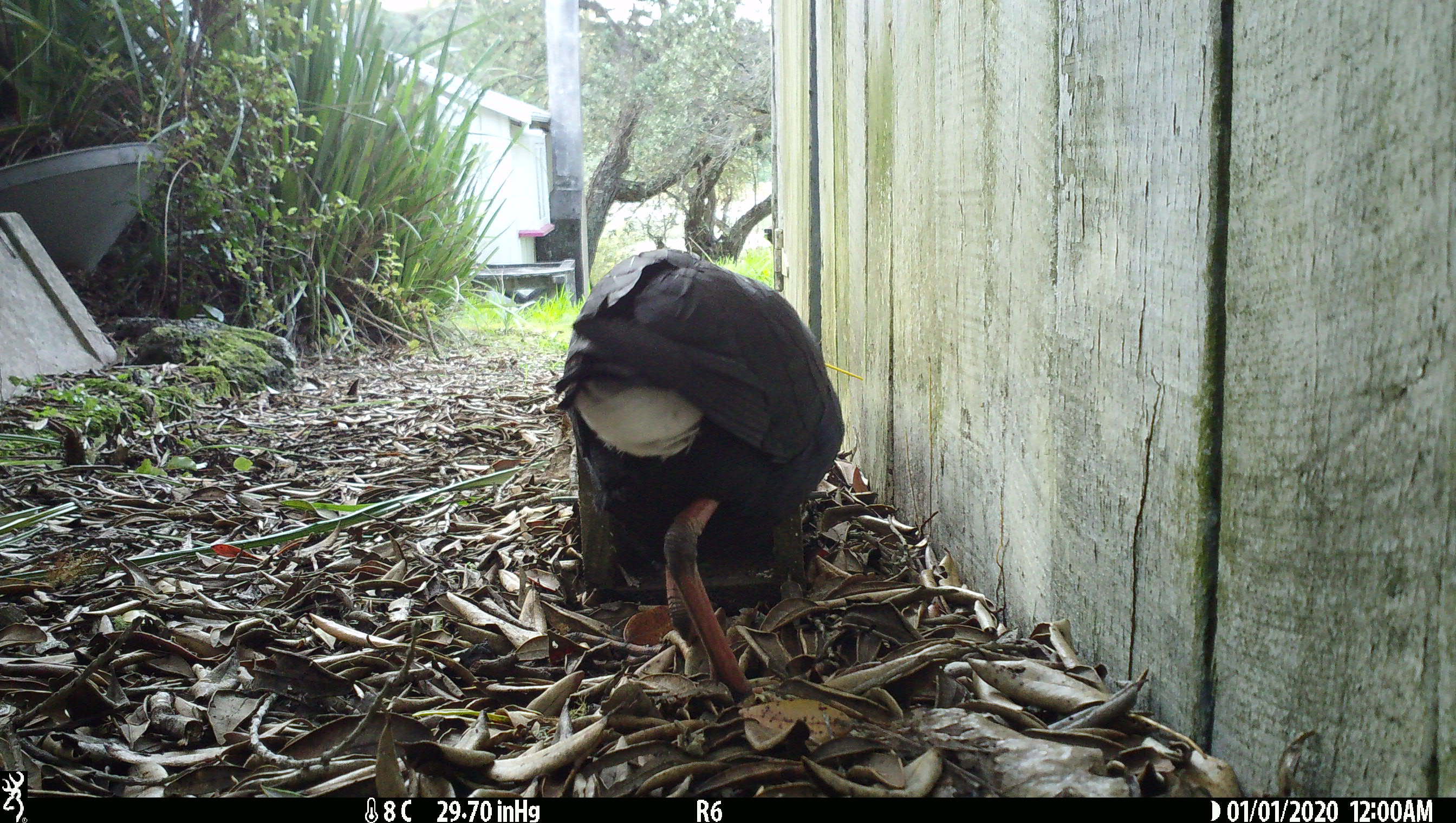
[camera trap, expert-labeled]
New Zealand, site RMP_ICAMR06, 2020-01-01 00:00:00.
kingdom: Animalia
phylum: Chordata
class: Aves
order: Gruiformes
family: Rallidae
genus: Porphyrio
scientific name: Porphyrio melanotus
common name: australasian swamphen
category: pukeko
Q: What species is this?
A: Pukeko (australasian swamphen) (Porphyrio melanotus).